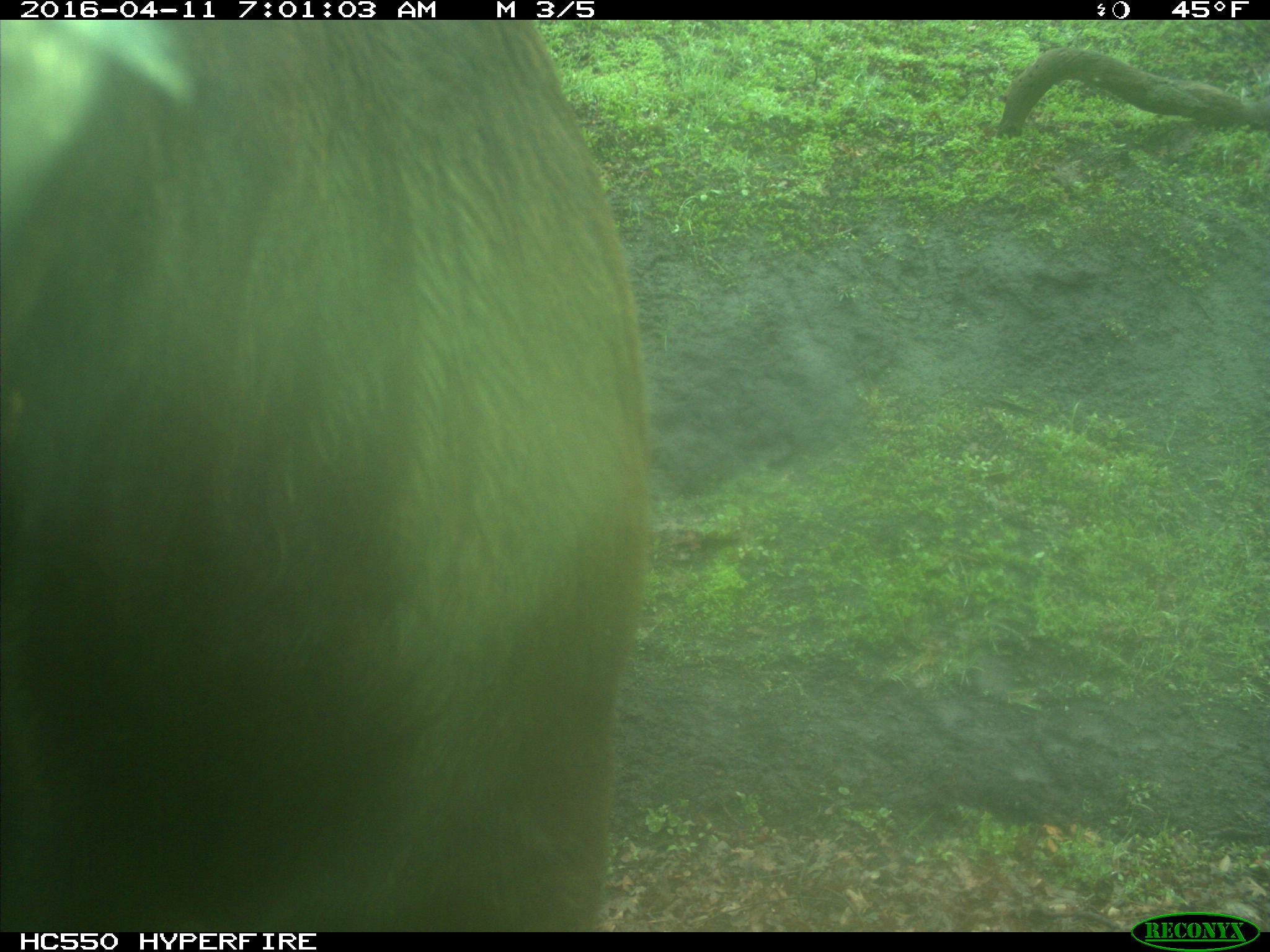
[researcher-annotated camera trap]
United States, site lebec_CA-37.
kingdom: Animalia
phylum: Chordata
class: Mammalia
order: Artiodactyla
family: Bovidae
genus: Bos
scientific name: Bos taurus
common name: domestic cow